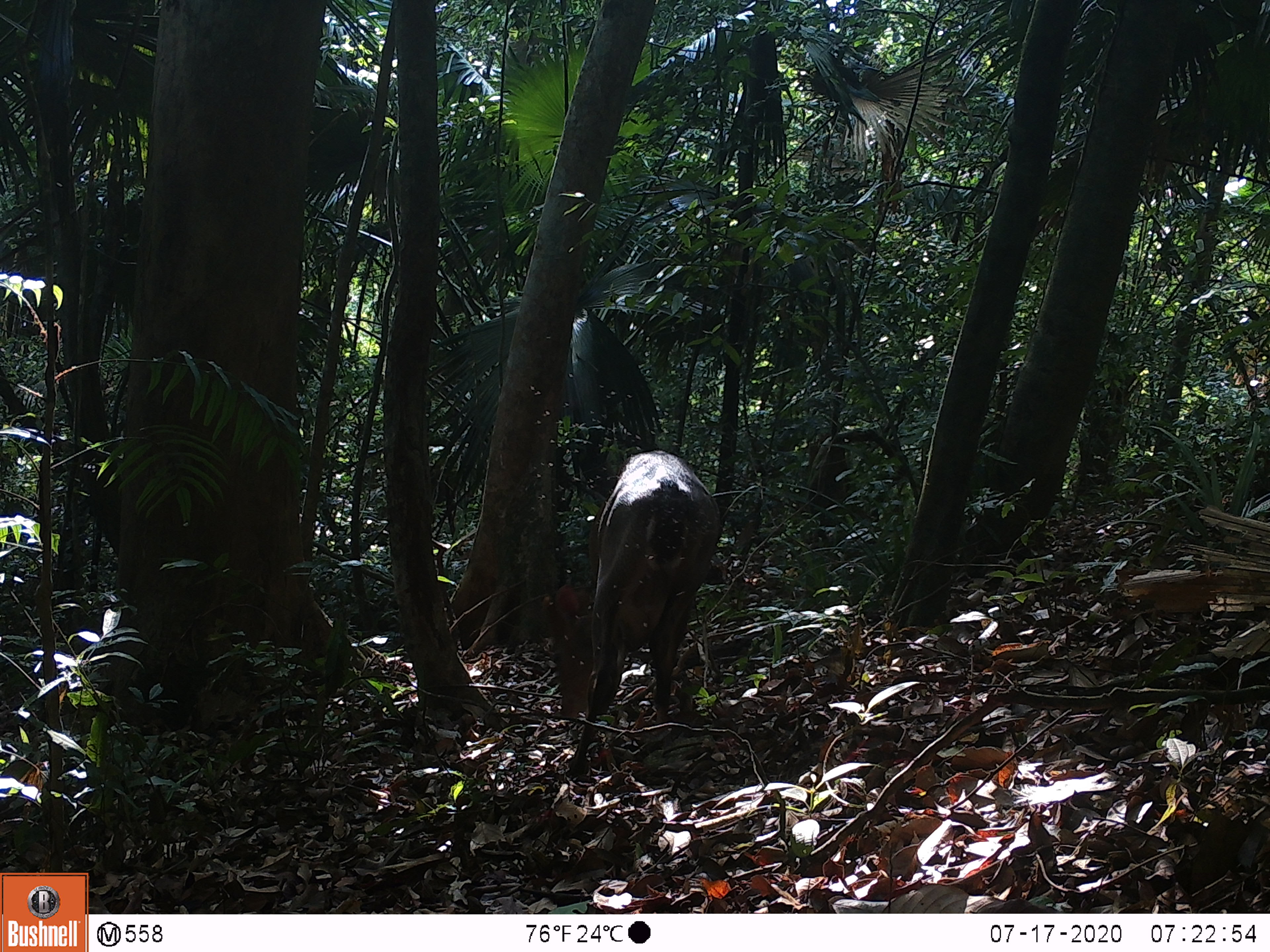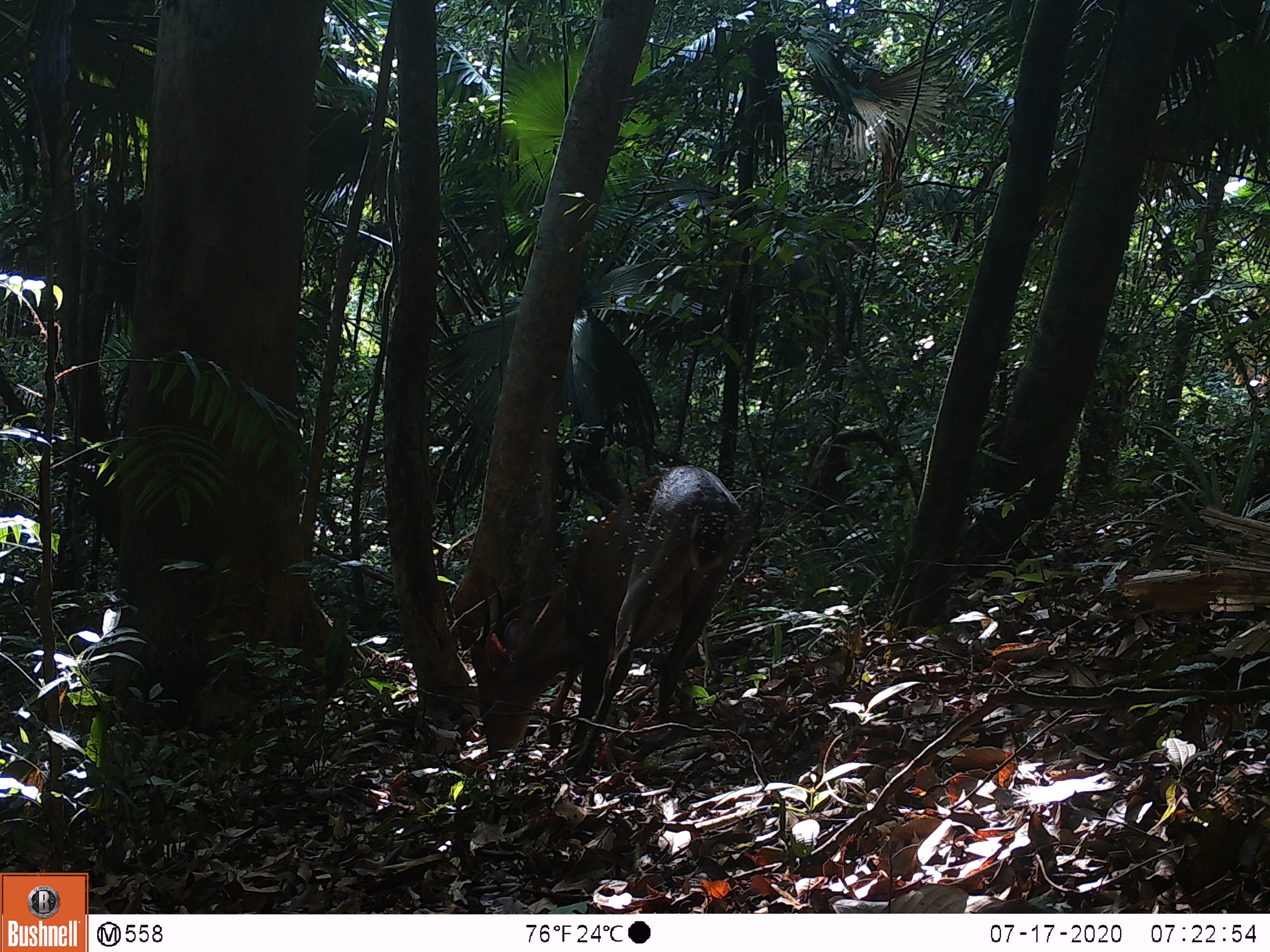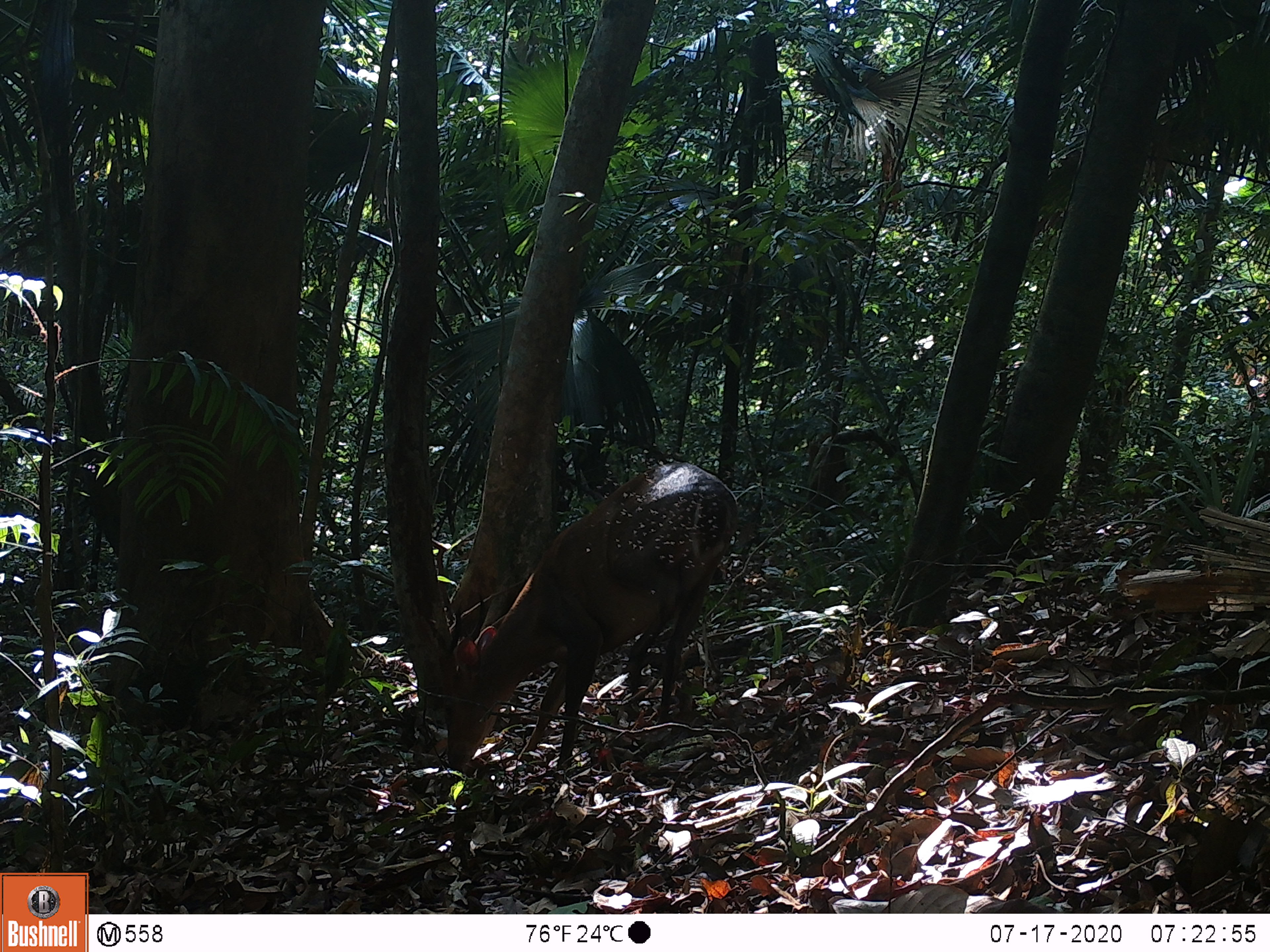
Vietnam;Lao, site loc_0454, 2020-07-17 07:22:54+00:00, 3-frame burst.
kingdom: Animalia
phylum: Chordata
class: Mammalia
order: Artiodactyla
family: Cervidae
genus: Muntiacus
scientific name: Muntiacus vuquangensis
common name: large-antlered muntjac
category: large antlered muntjac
Large antlered muntjac (large-antlered muntjac) (Muntiacus vuquangensis). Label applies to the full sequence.